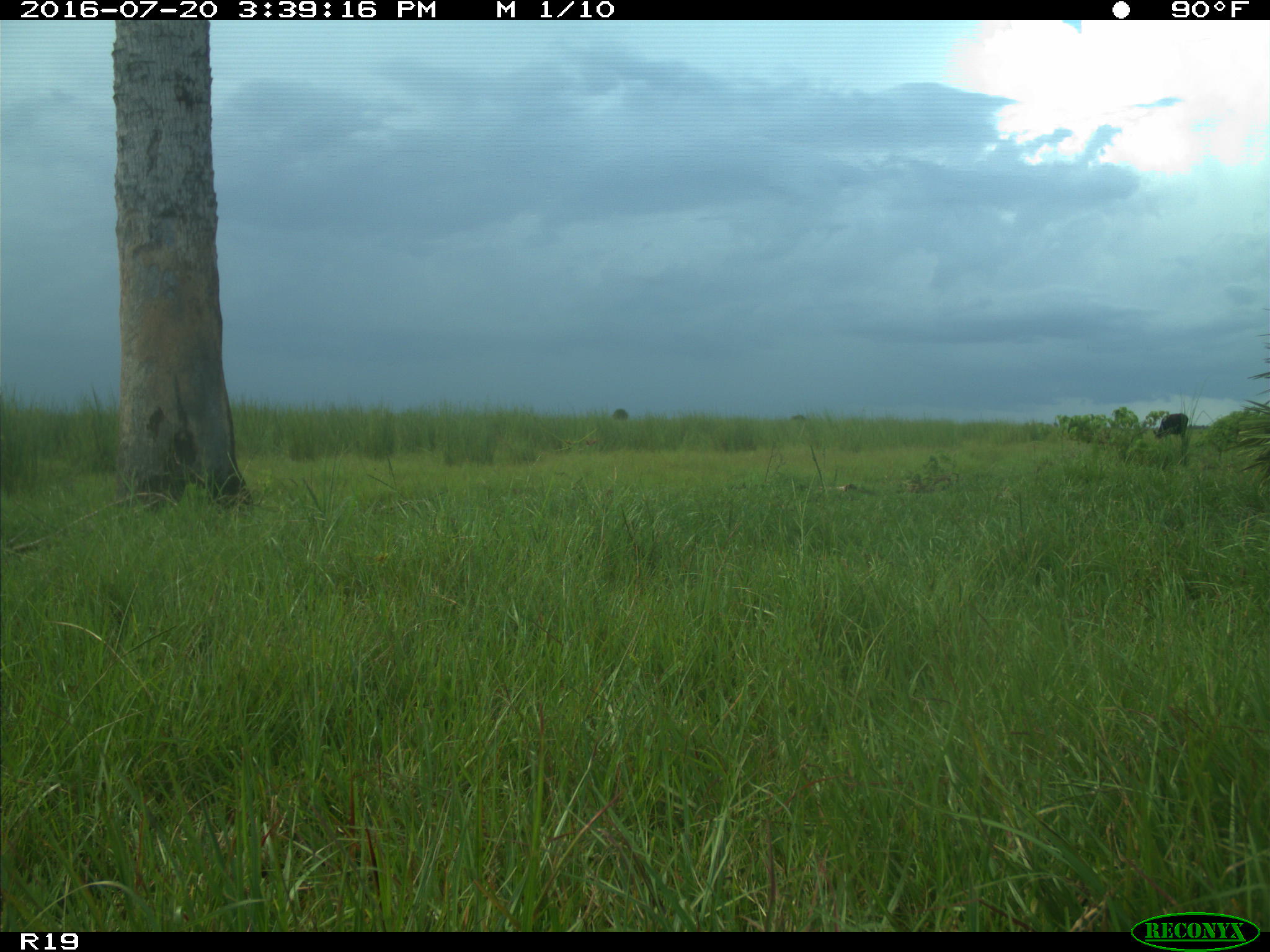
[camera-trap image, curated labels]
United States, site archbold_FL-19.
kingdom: Animalia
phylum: Chordata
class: Mammalia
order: Artiodactyla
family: Bovidae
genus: Bos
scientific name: Bos taurus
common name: domestic cow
Bos taurus (domestic cow).